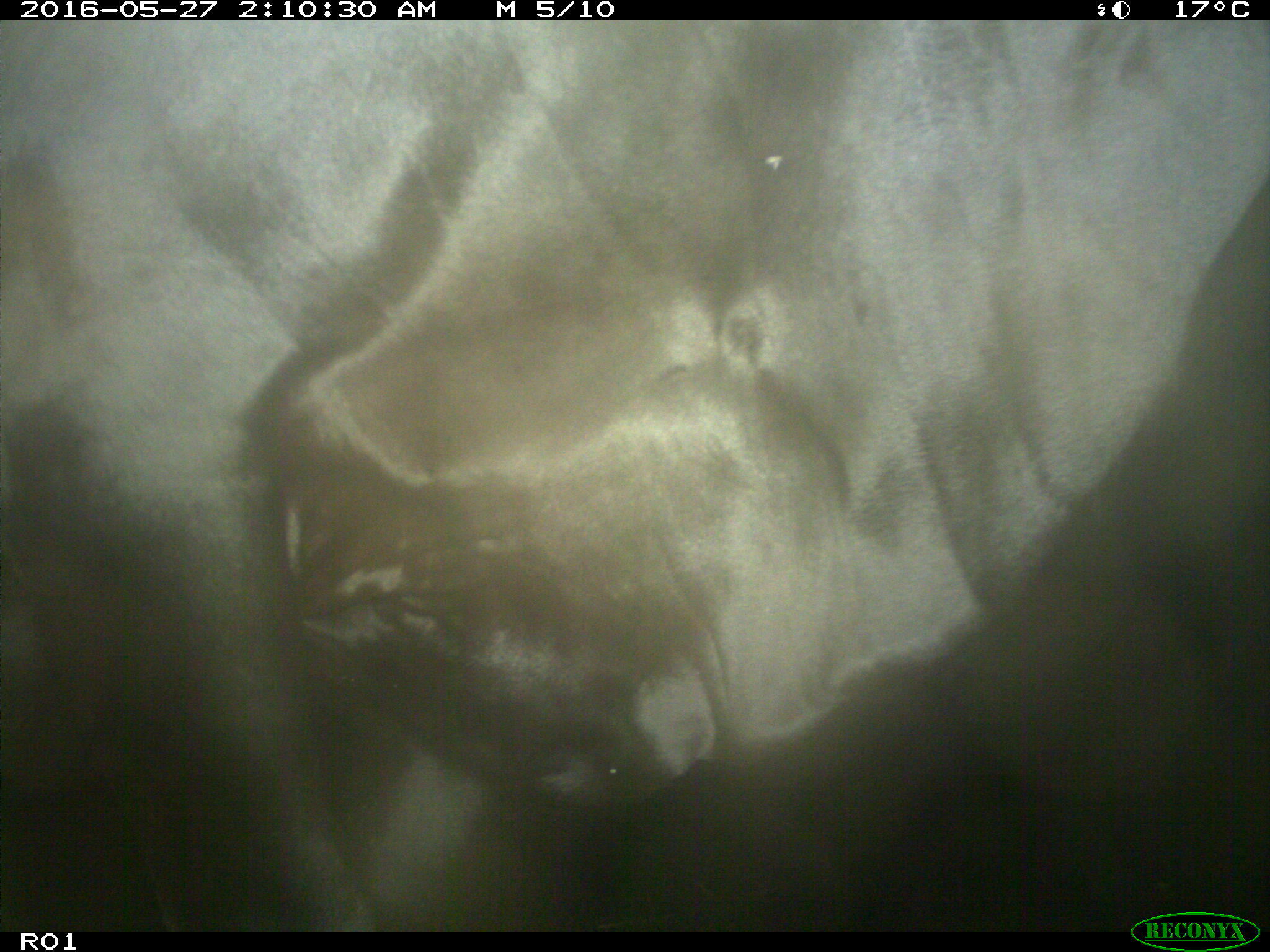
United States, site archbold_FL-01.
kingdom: Animalia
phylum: Chordata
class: Mammalia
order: Artiodactyla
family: Bovidae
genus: Bos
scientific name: Bos taurus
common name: domestic cow